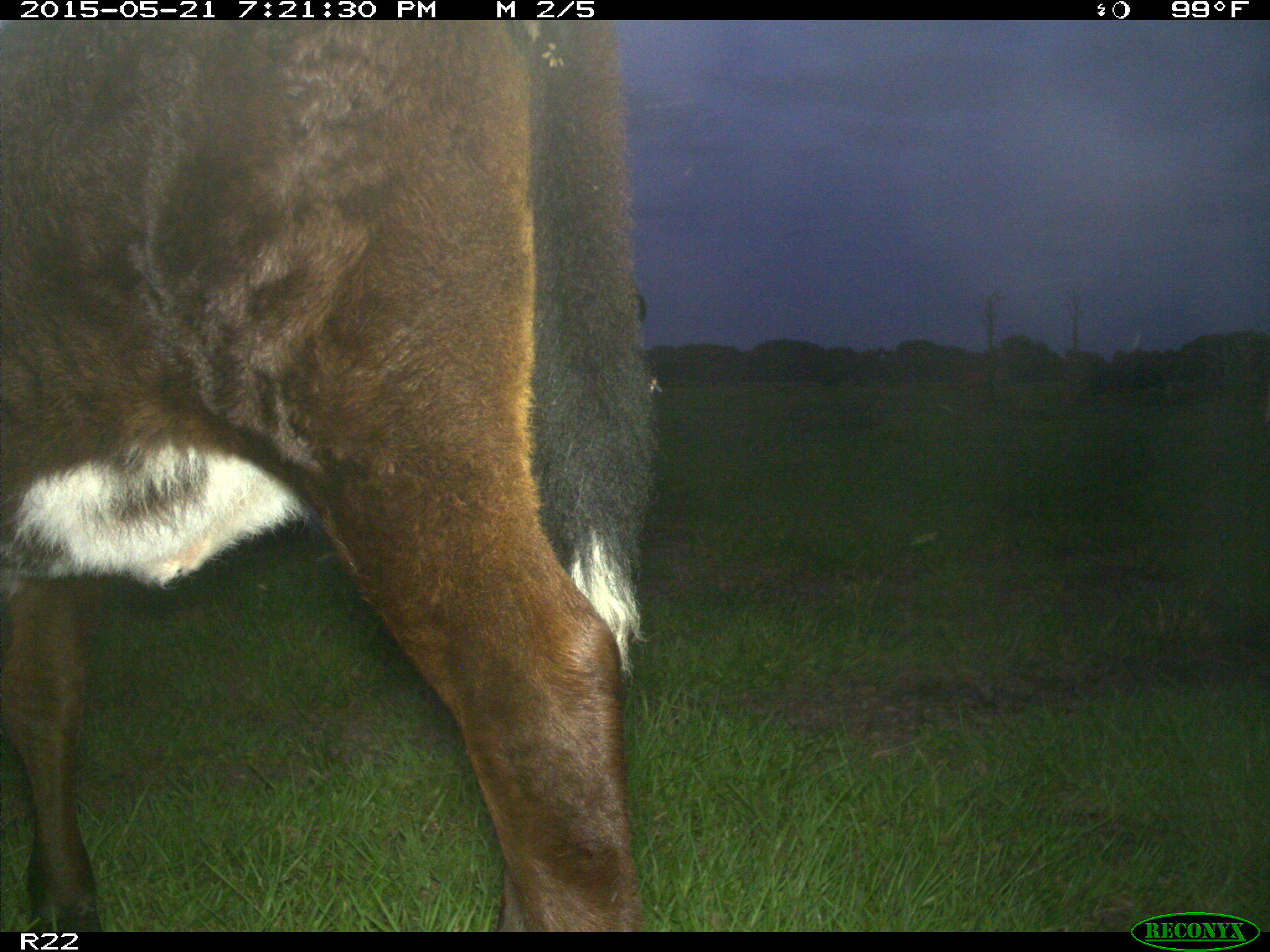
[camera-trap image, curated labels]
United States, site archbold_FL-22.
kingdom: Animalia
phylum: Chordata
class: Mammalia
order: Artiodactyla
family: Bovidae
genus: Bos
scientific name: Bos taurus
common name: domestic cow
Bos taurus (domestic cow).